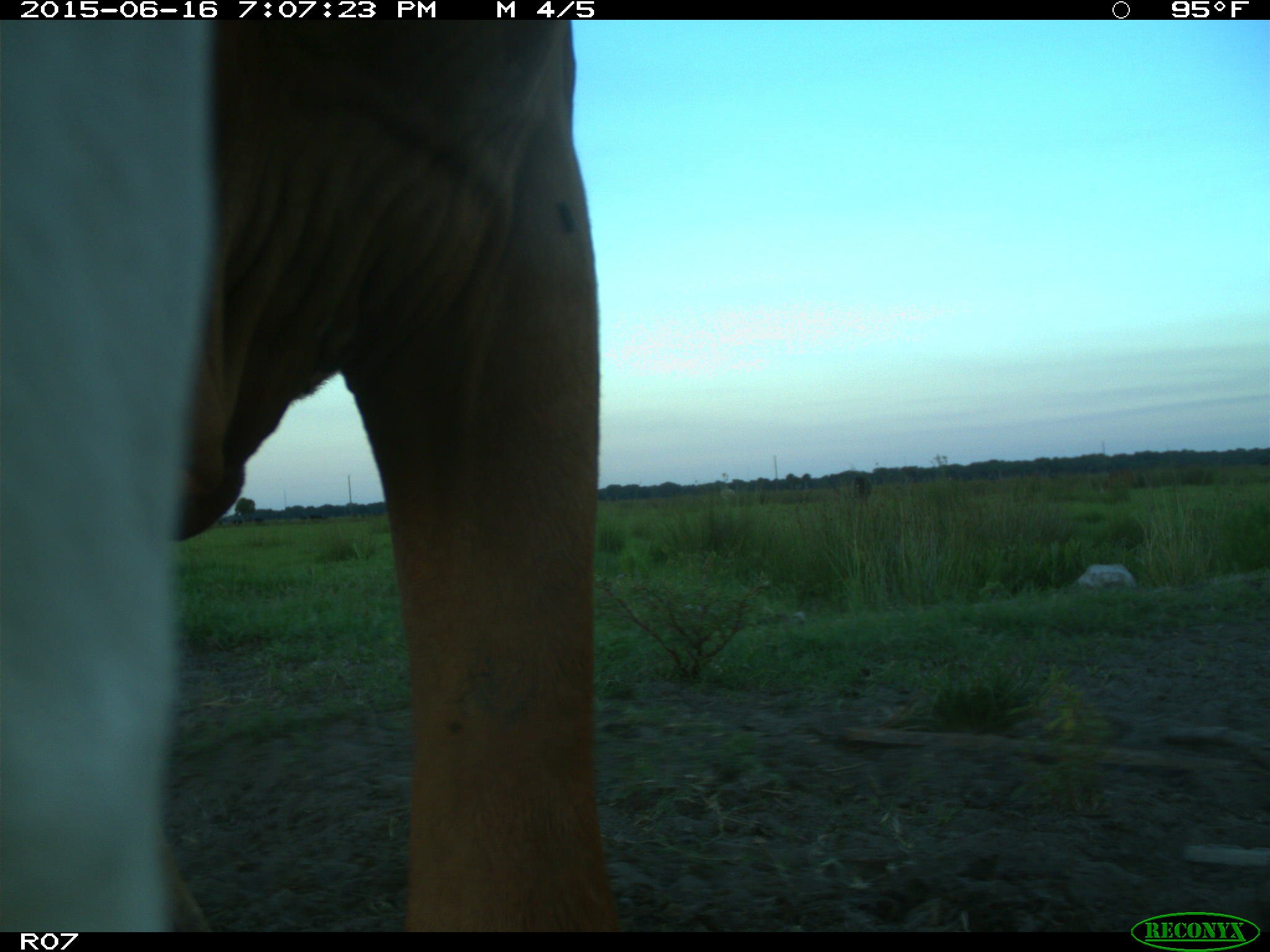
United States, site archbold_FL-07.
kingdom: Animalia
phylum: Chordata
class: Mammalia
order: Artiodactyla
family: Bovidae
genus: Bos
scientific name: Bos taurus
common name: domestic cow